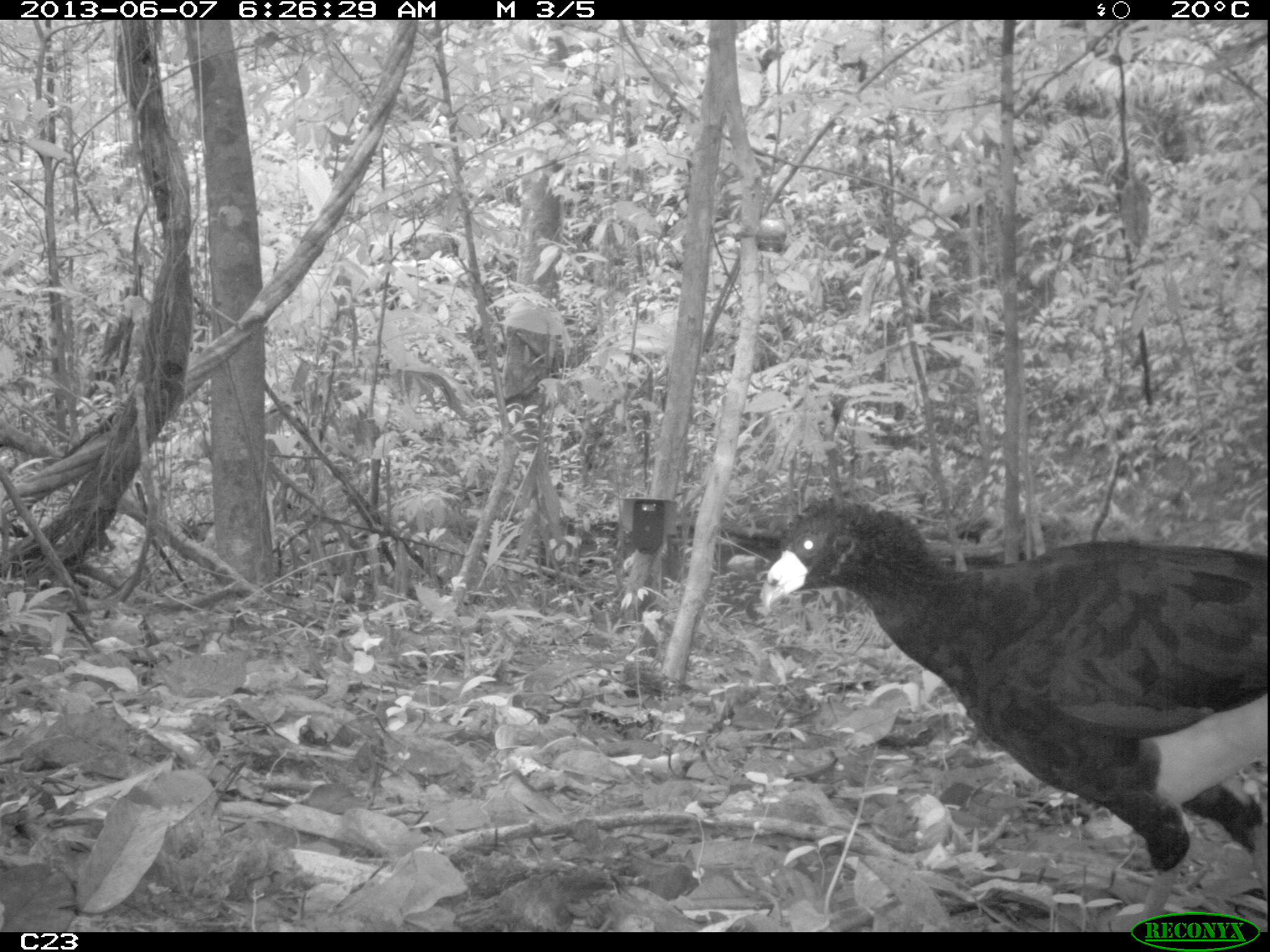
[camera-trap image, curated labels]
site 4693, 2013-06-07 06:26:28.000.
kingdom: Animalia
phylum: Chordata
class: Aves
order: Galliformes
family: Cracidae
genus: Crax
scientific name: Crax alector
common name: black curassow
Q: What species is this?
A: Crax alector (black curassow).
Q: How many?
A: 2.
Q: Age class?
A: Adult.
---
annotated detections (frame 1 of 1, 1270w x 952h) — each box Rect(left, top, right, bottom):
crax alector: Rect(762, 488, 1265, 929)